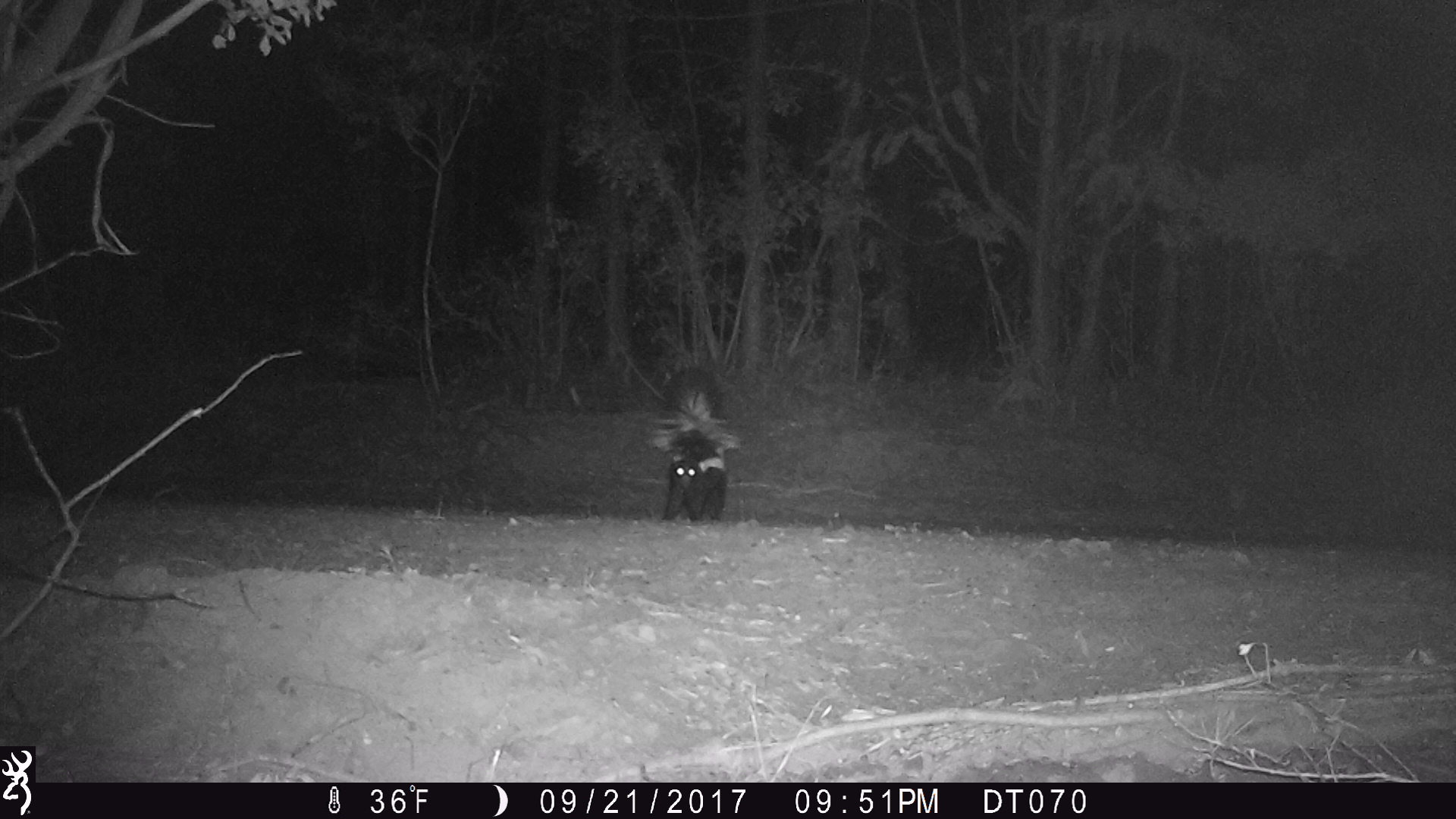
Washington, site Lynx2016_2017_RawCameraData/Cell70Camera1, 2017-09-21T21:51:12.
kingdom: Animalia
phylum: Chordata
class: Mammalia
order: Carnivora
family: Mephitidae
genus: Mephitis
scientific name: Mephitis mephitis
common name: striped skunk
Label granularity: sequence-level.